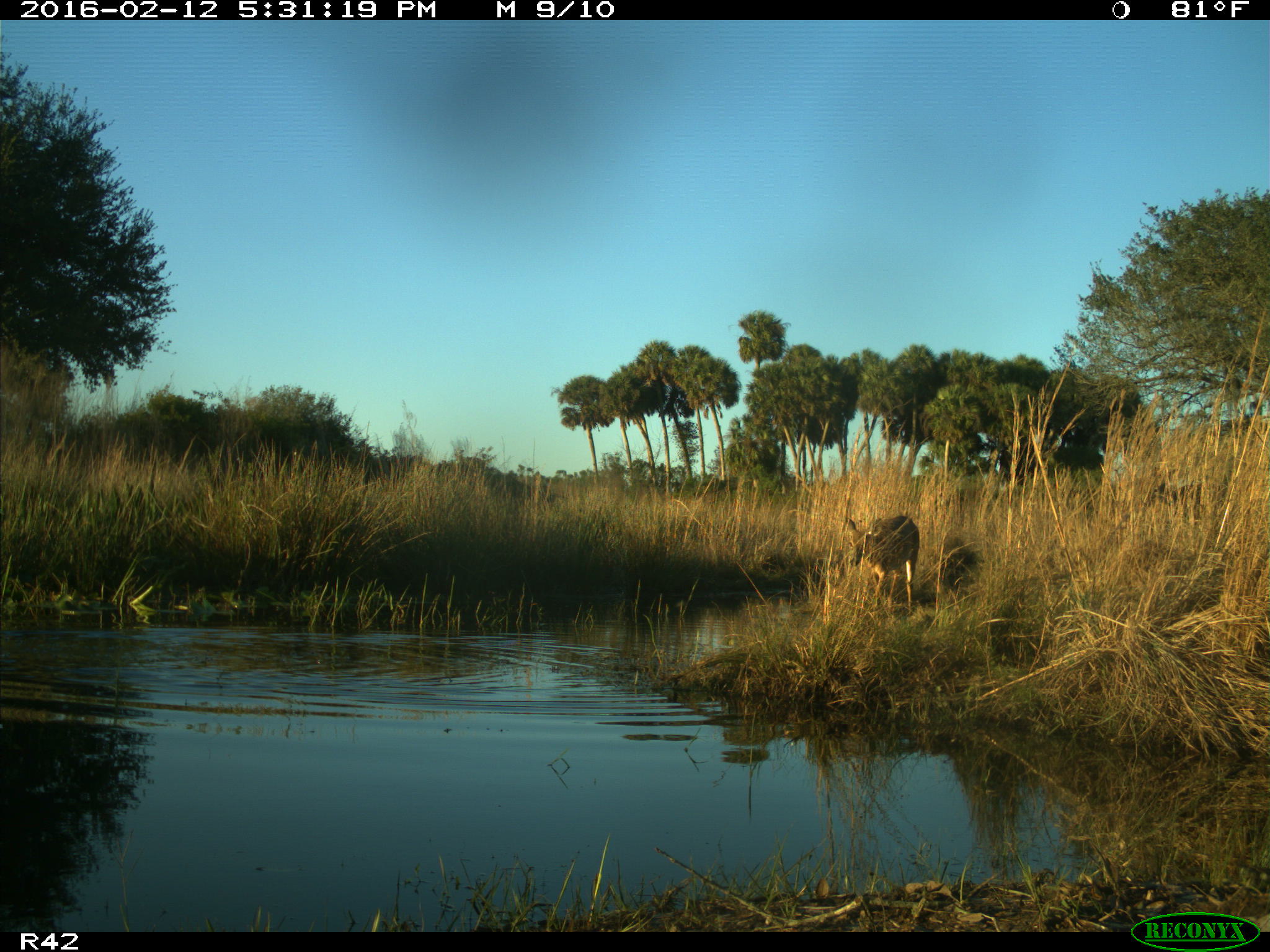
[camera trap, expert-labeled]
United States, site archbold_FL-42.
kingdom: Animalia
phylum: Chordata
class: Mammalia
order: Artiodactyla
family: Cervidae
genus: Odocoileus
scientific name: Odocoileus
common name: deer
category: unidentified deer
Unidentified deer (deer) (Odocoileus).